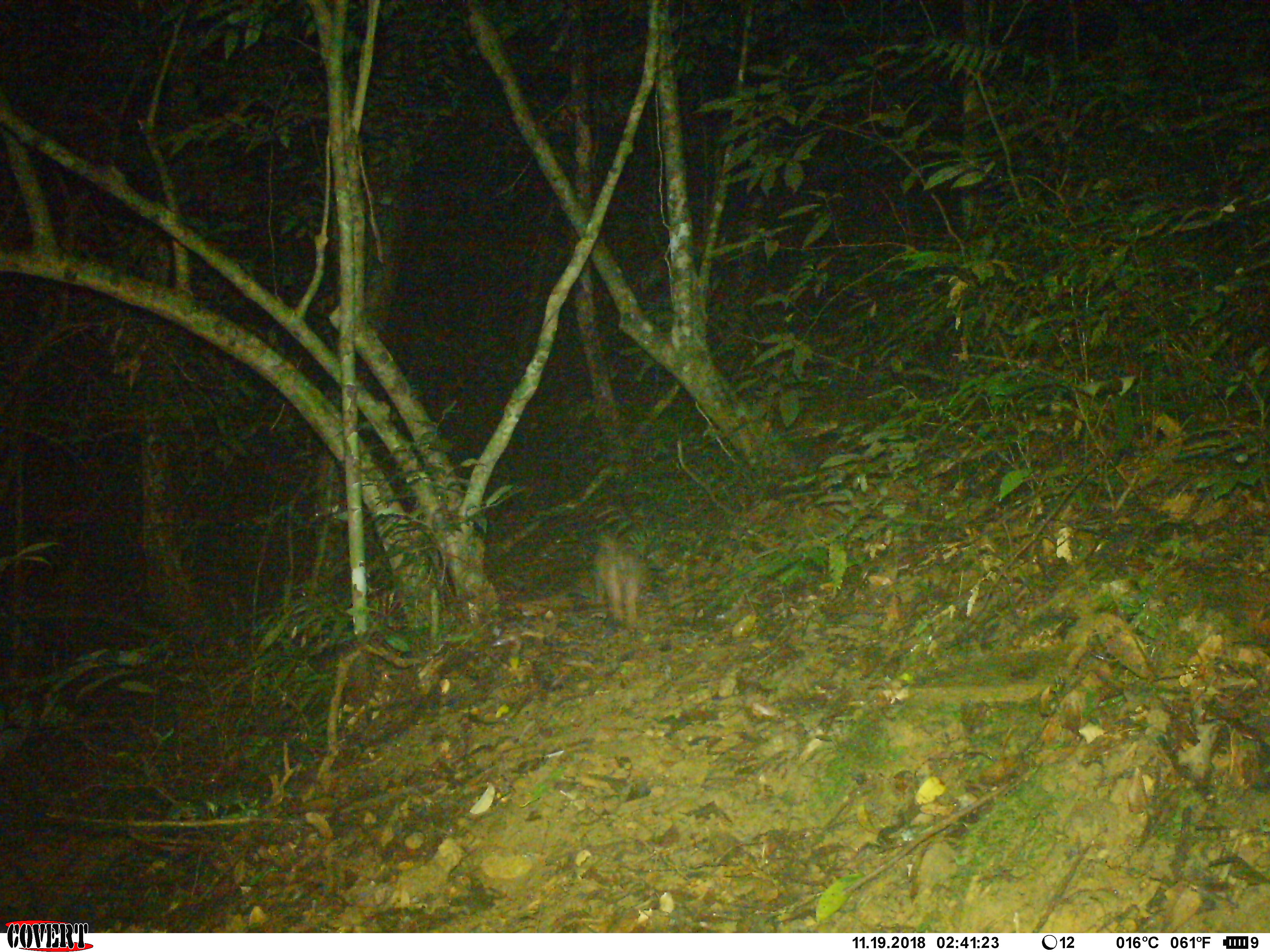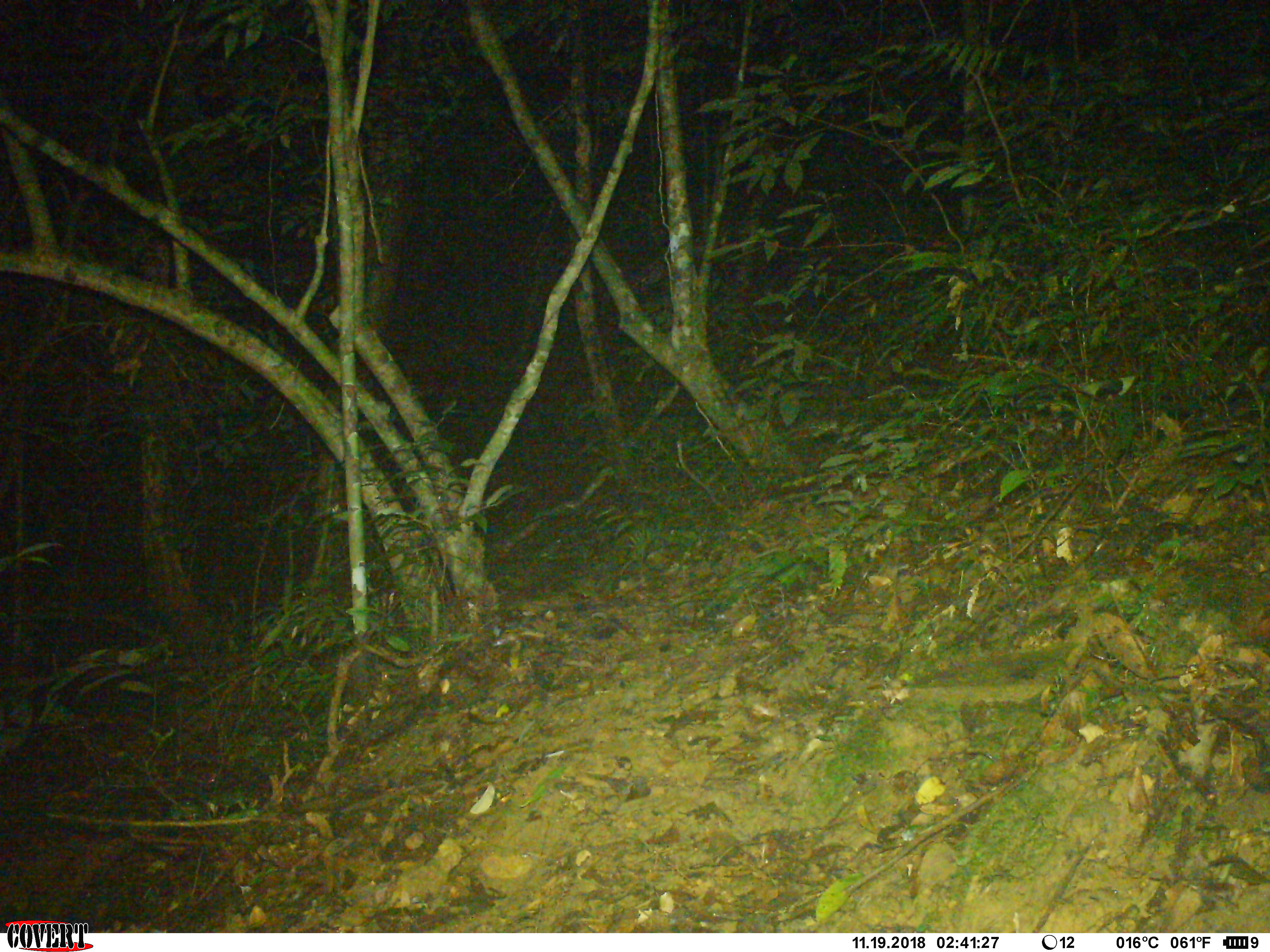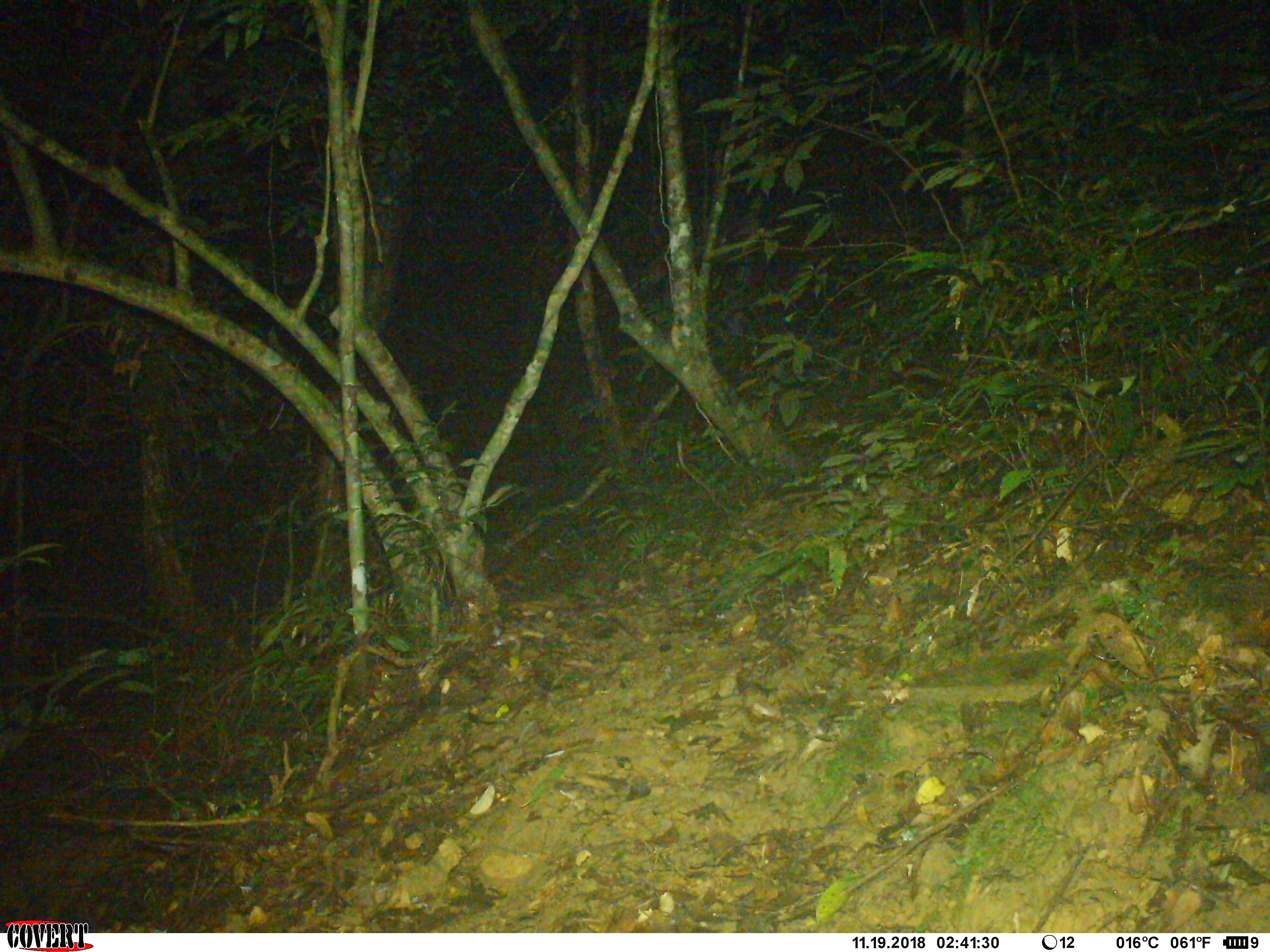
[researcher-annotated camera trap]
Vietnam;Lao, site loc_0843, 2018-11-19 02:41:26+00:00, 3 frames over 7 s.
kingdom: Animalia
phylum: Chordata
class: Mammalia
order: Rodentia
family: Hystricidae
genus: Atherurus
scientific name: Atherurus macrourus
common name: asiatic brush-tailed porcupine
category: asiatic brush tailed porcupine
Asiatic brush tailed porcupine (asiatic brush-tailed porcupine) (Atherurus macrourus). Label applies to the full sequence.